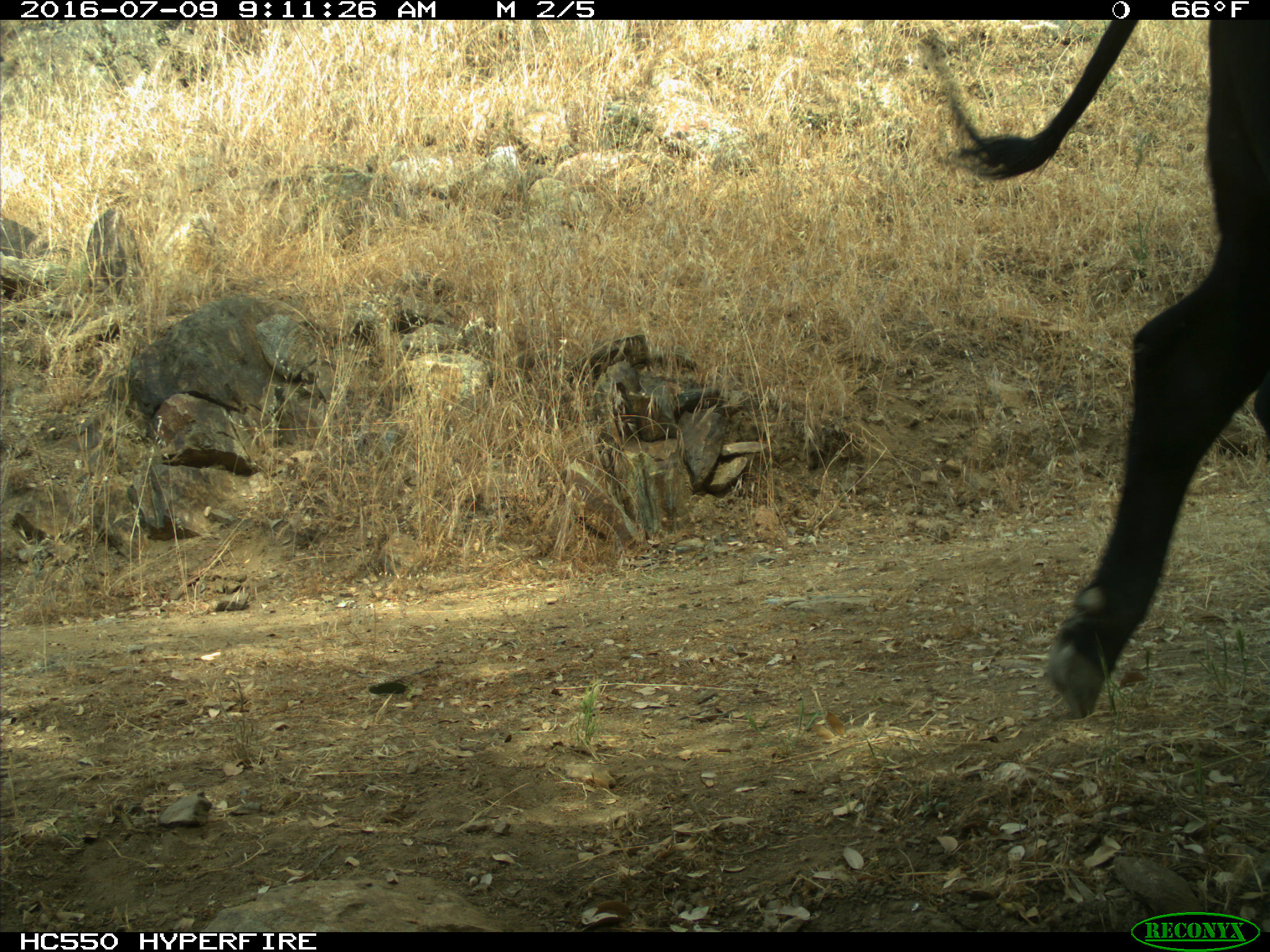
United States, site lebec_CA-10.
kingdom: Animalia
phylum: Chordata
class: Mammalia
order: Artiodactyla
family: Bovidae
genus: Bos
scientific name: Bos taurus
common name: domestic cow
Bos taurus (domestic cow).